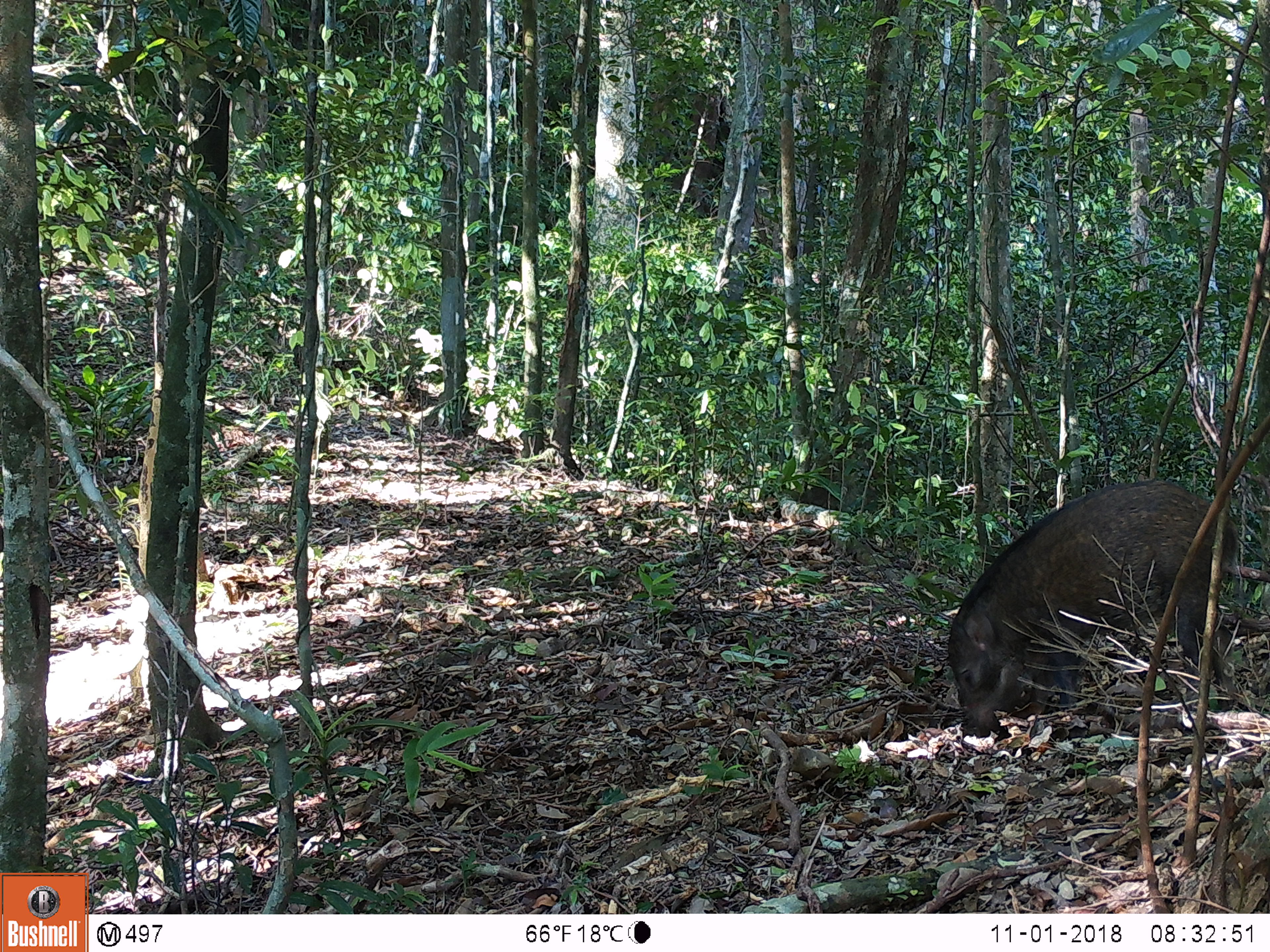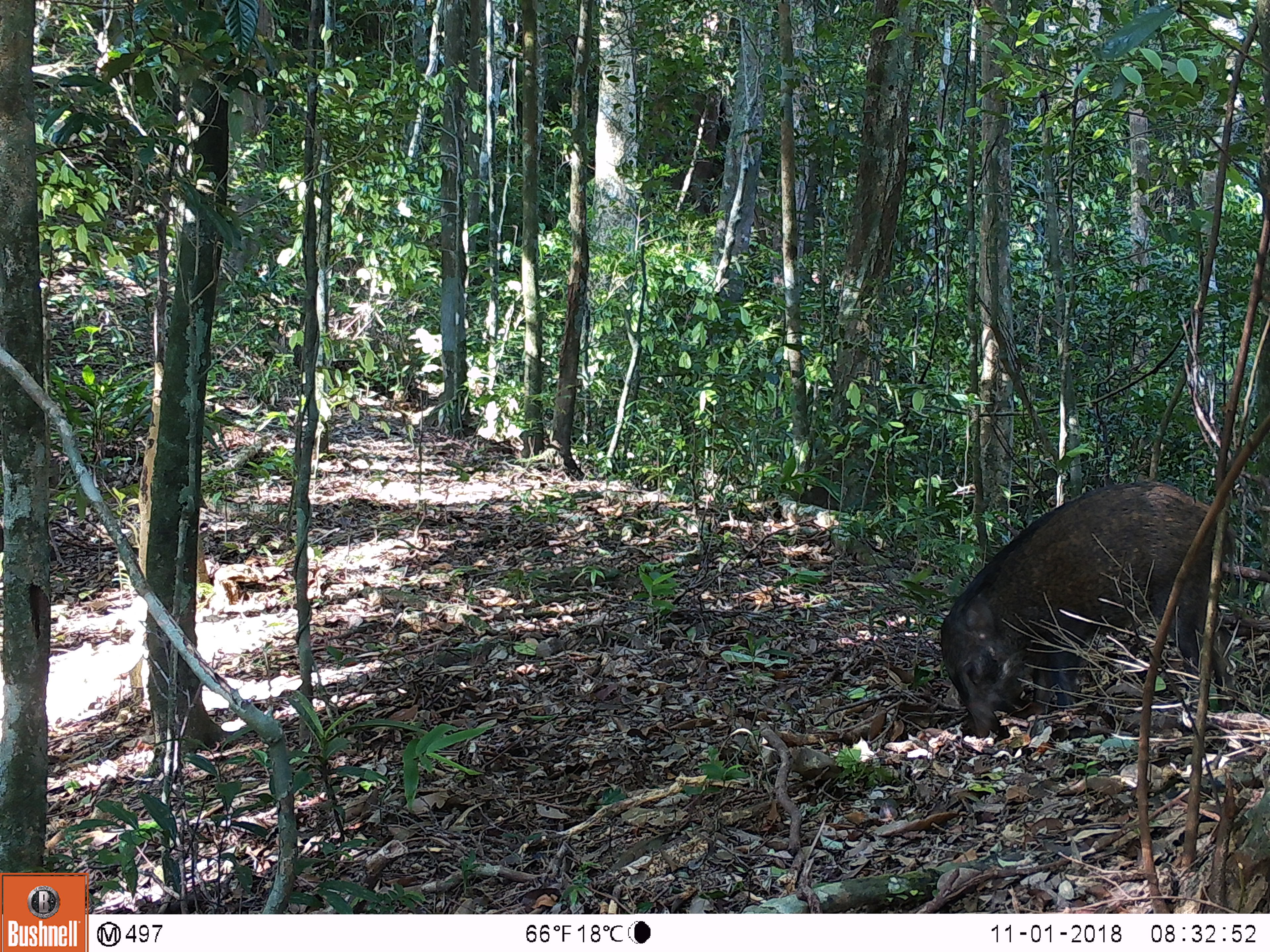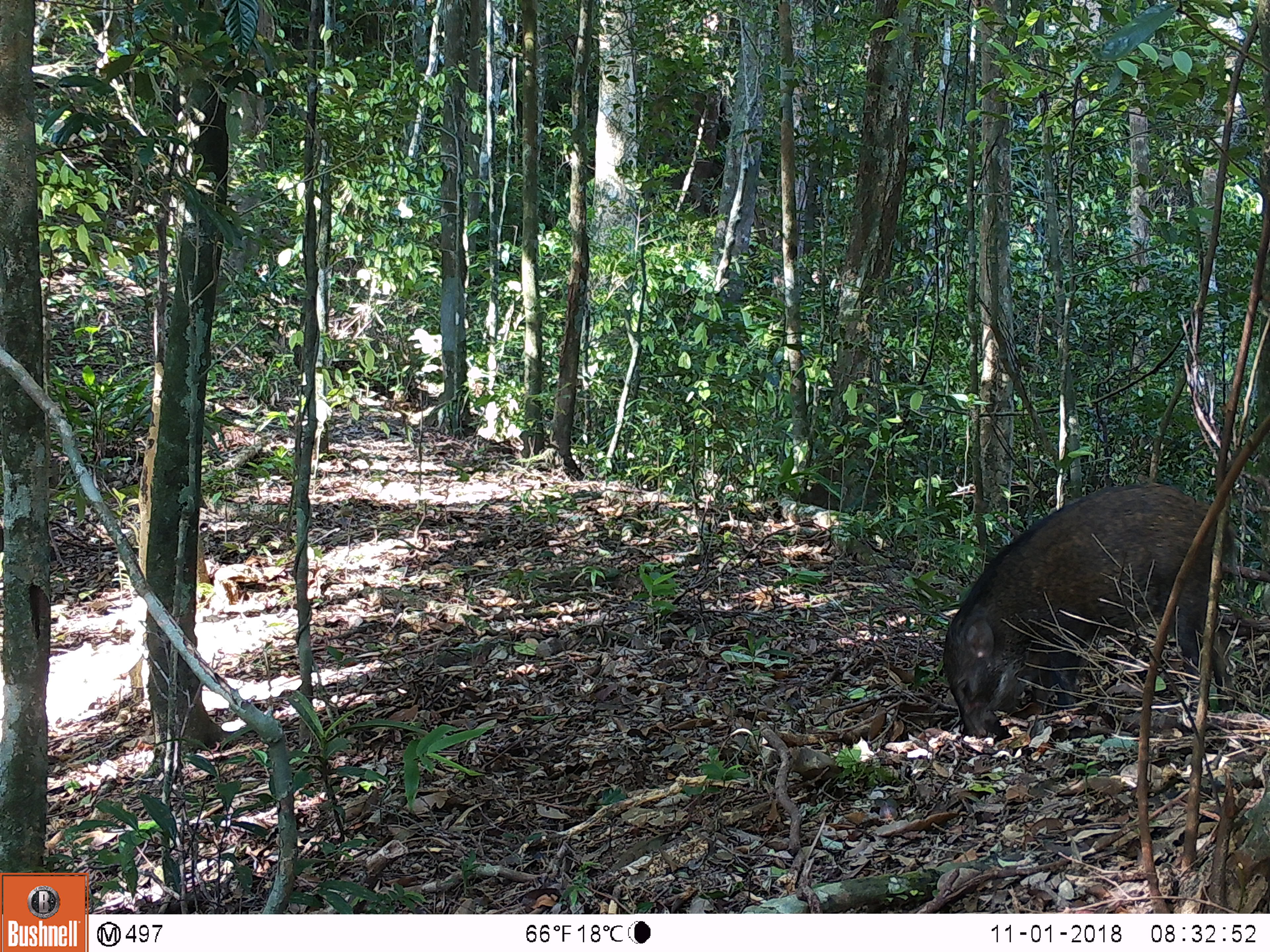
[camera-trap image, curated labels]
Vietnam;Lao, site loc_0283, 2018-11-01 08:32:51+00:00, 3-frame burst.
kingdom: Animalia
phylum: Chordata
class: Mammalia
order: Artiodactyla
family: Suidae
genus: Sus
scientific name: Sus scrofa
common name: eurasian wild pig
Eurasian wild pig (Sus scrofa). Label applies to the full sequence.